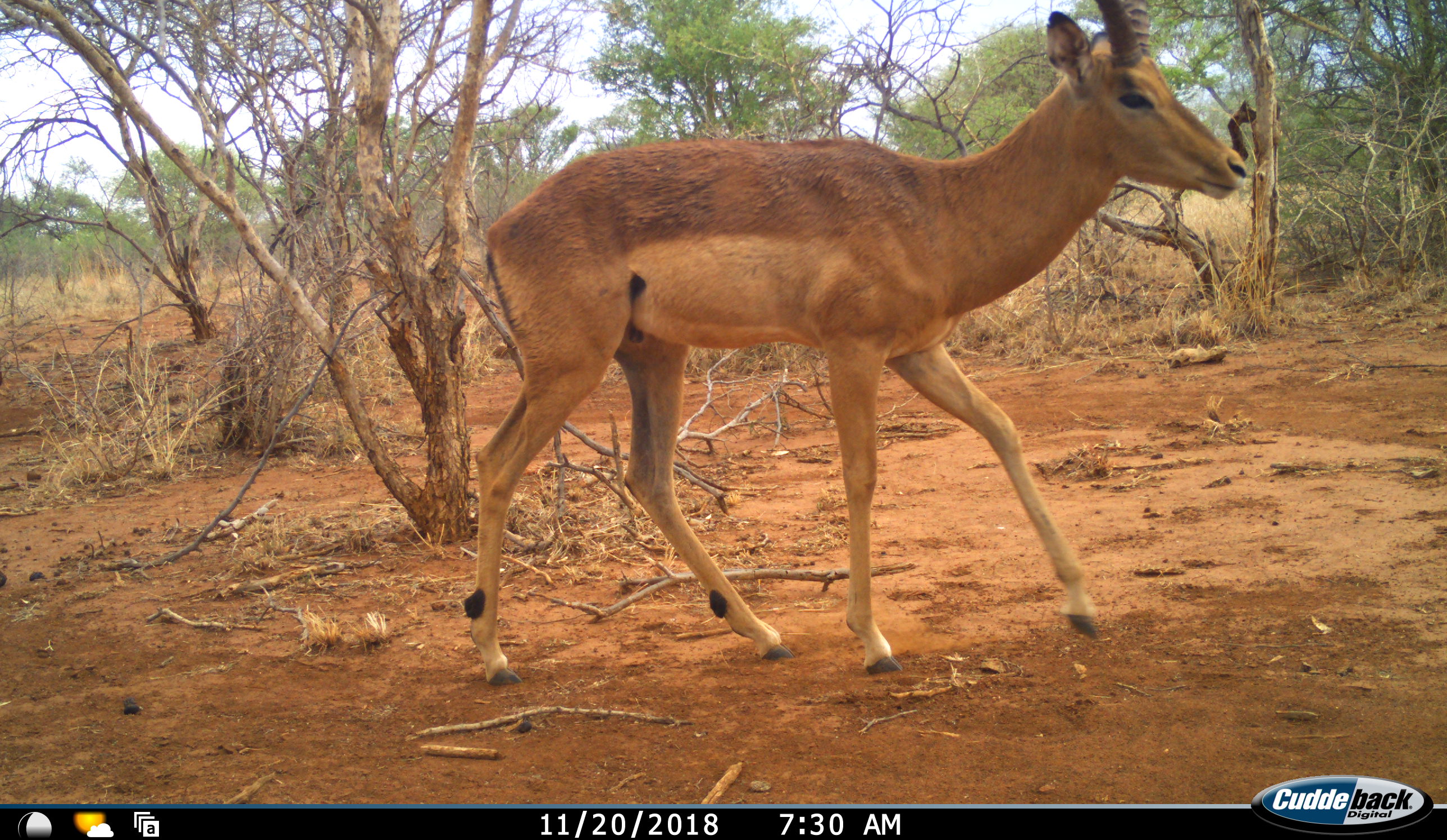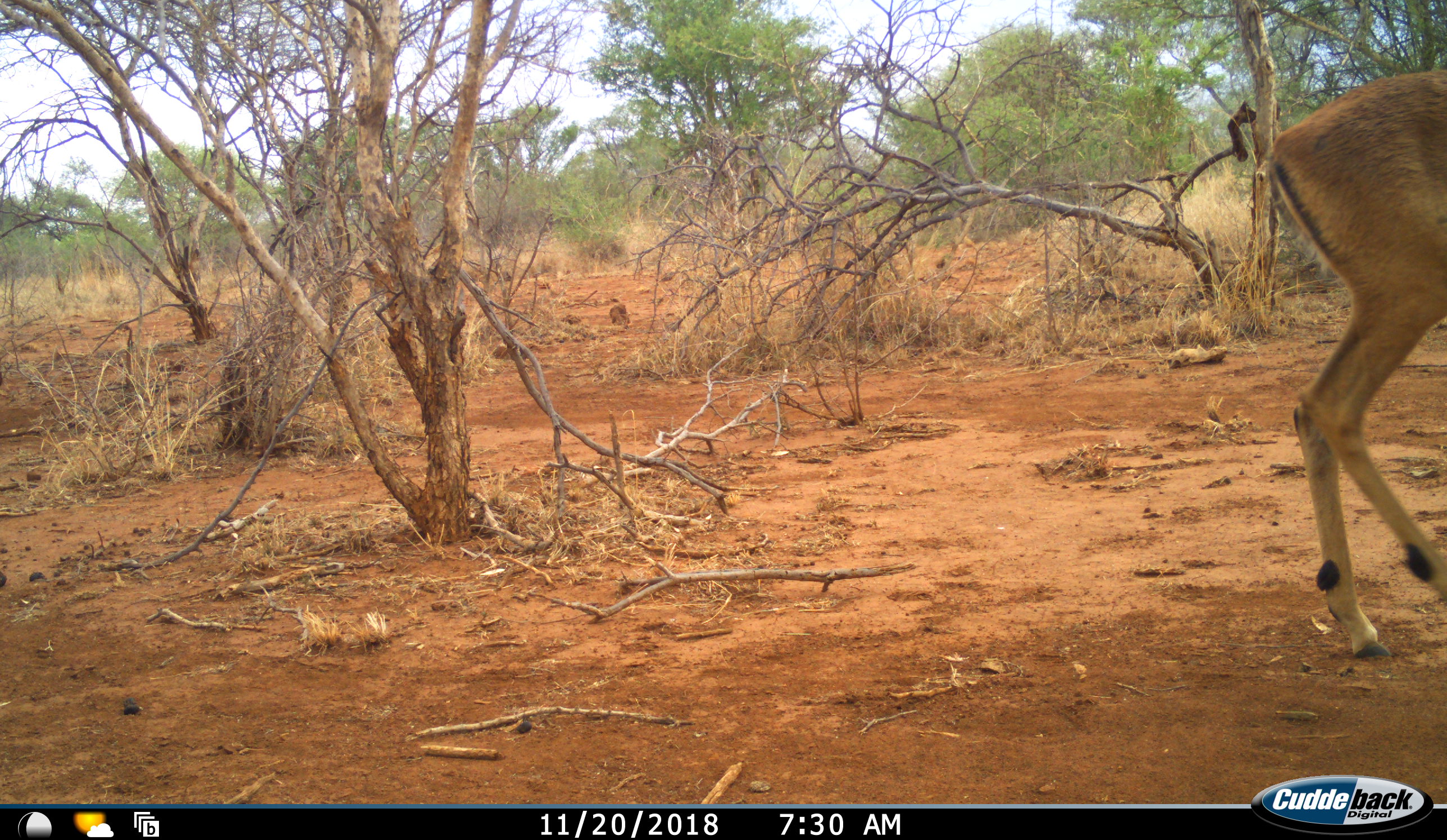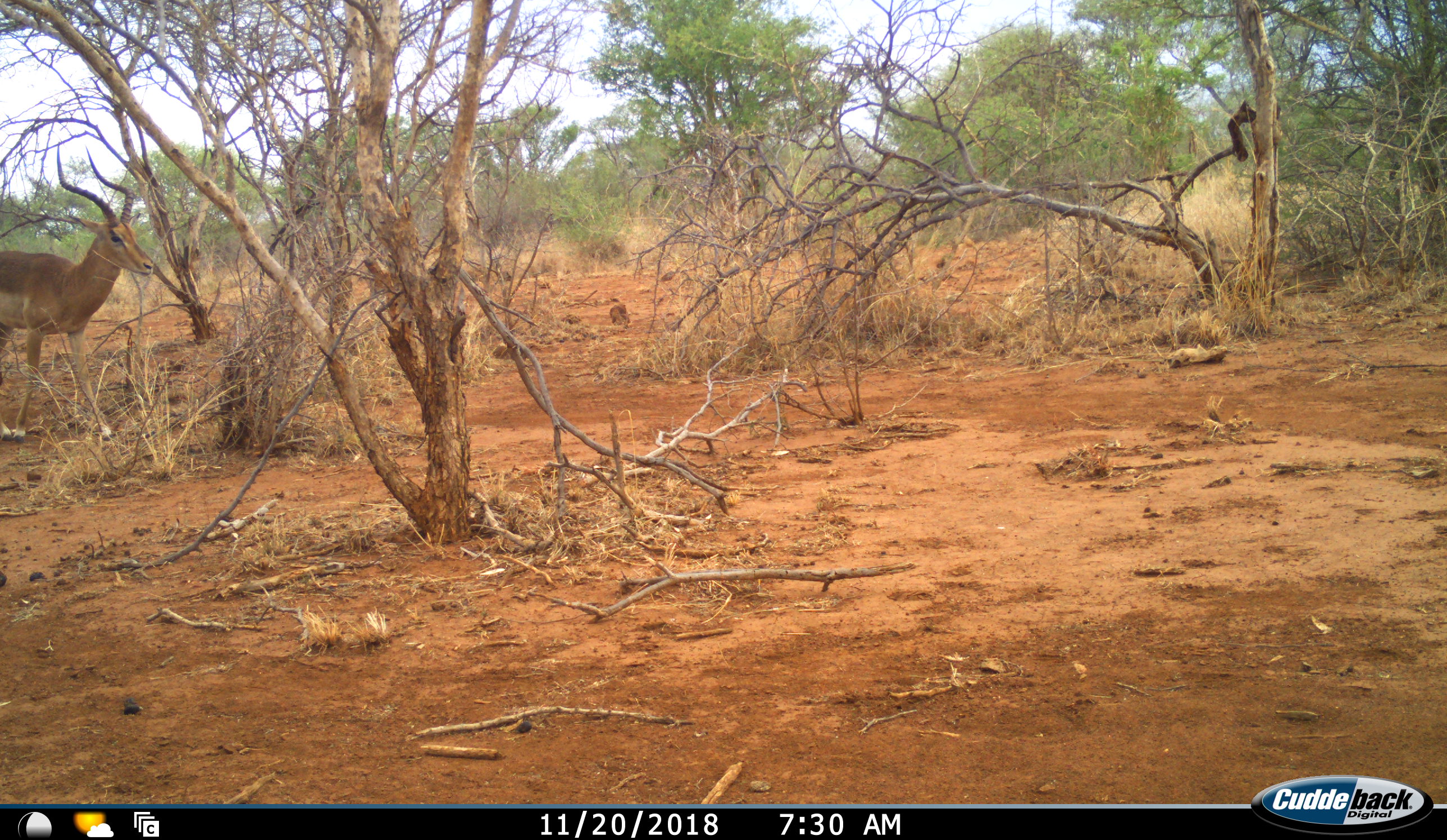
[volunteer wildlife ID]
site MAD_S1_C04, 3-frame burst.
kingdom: Animalia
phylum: Chordata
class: Mammalia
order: Artiodactyla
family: Bovidae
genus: Aepyceros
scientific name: Aepyceros melampus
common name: impala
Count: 2.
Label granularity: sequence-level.